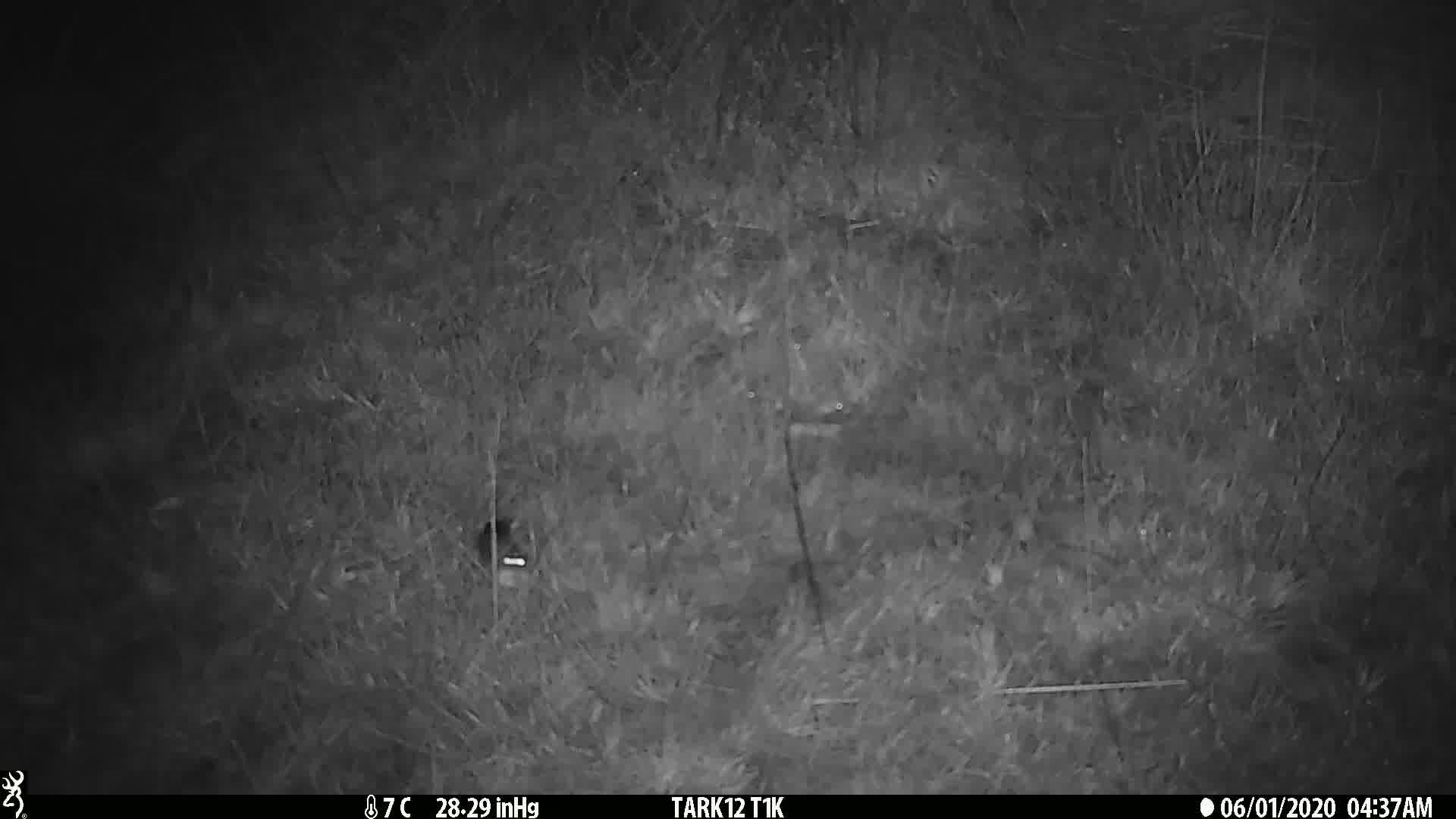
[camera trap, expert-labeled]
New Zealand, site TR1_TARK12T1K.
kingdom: Animalia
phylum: Chordata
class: Mammalia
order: Rodentia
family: Muridae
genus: Mus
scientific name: Mus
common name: mouse